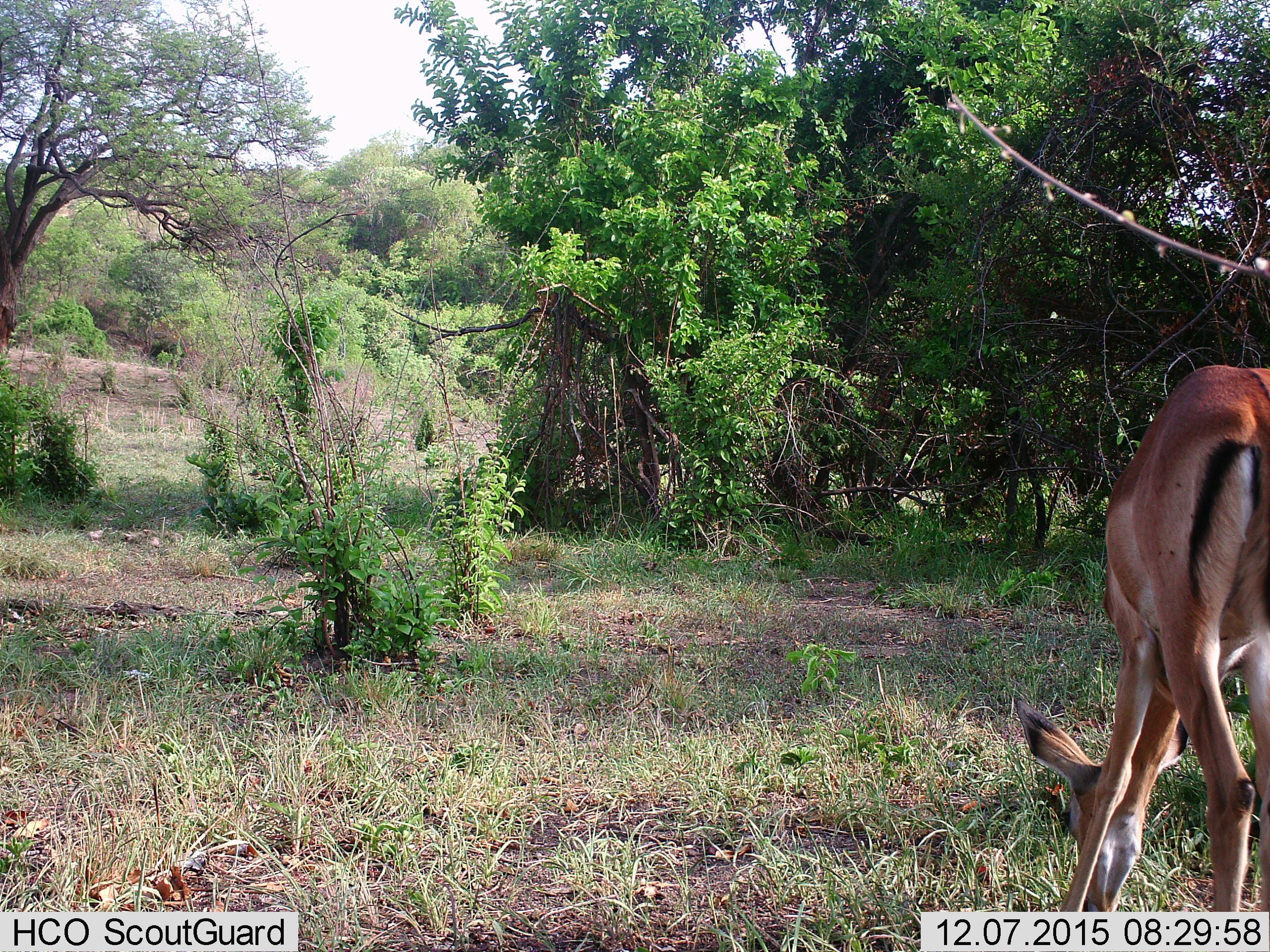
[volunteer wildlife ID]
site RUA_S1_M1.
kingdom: Animalia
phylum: Chordata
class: Mammalia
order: Artiodactyla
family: Bovidae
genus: Aepyceros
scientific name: Aepyceros melampus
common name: impala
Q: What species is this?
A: Impala (Aepyceros melampus).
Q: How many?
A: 1.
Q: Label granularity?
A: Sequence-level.